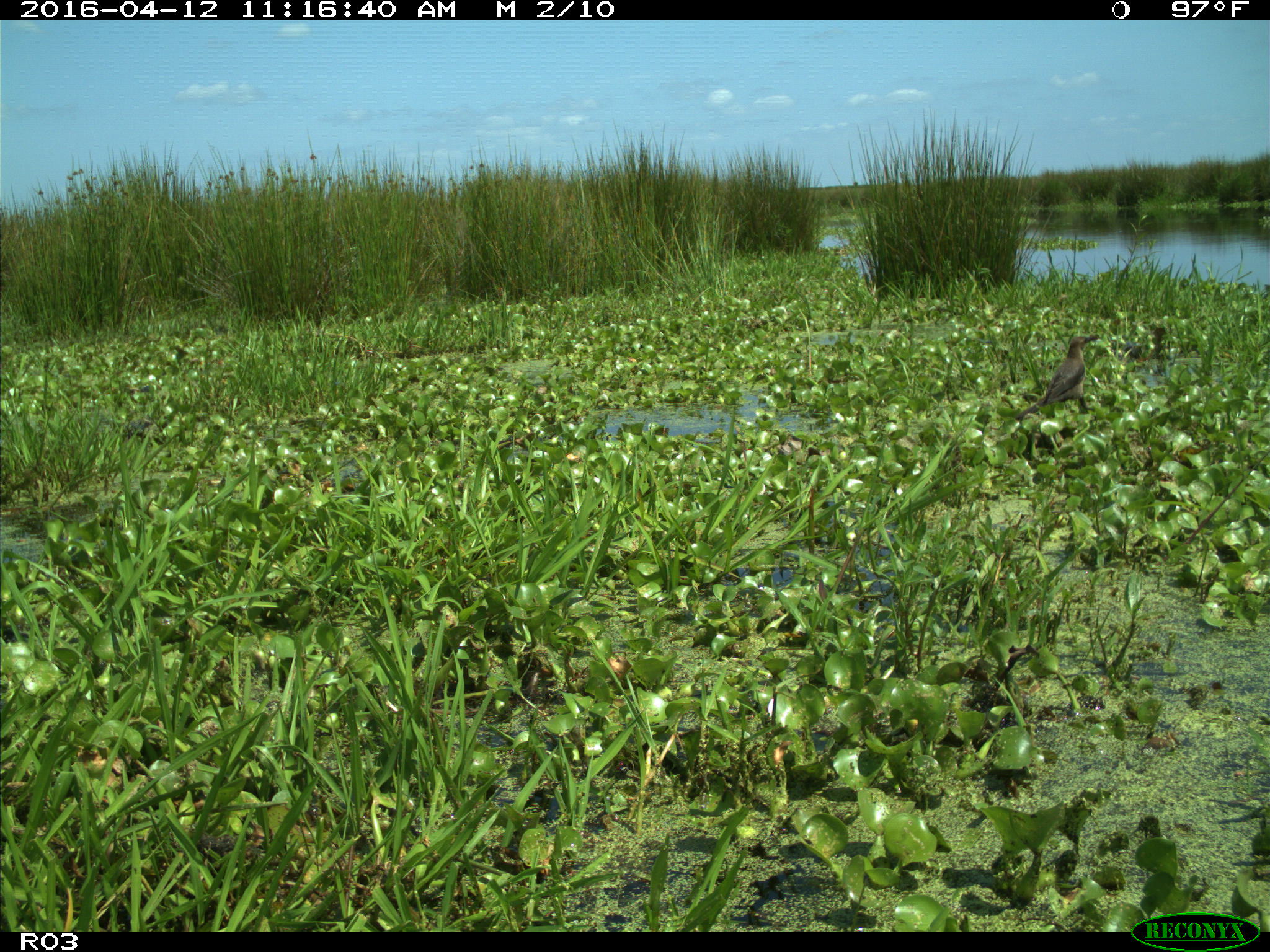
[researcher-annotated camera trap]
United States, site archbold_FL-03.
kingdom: Animalia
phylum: Chordata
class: Mammalia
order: Artiodactyla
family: Bovidae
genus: Bos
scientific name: Bos taurus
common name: domestic cow